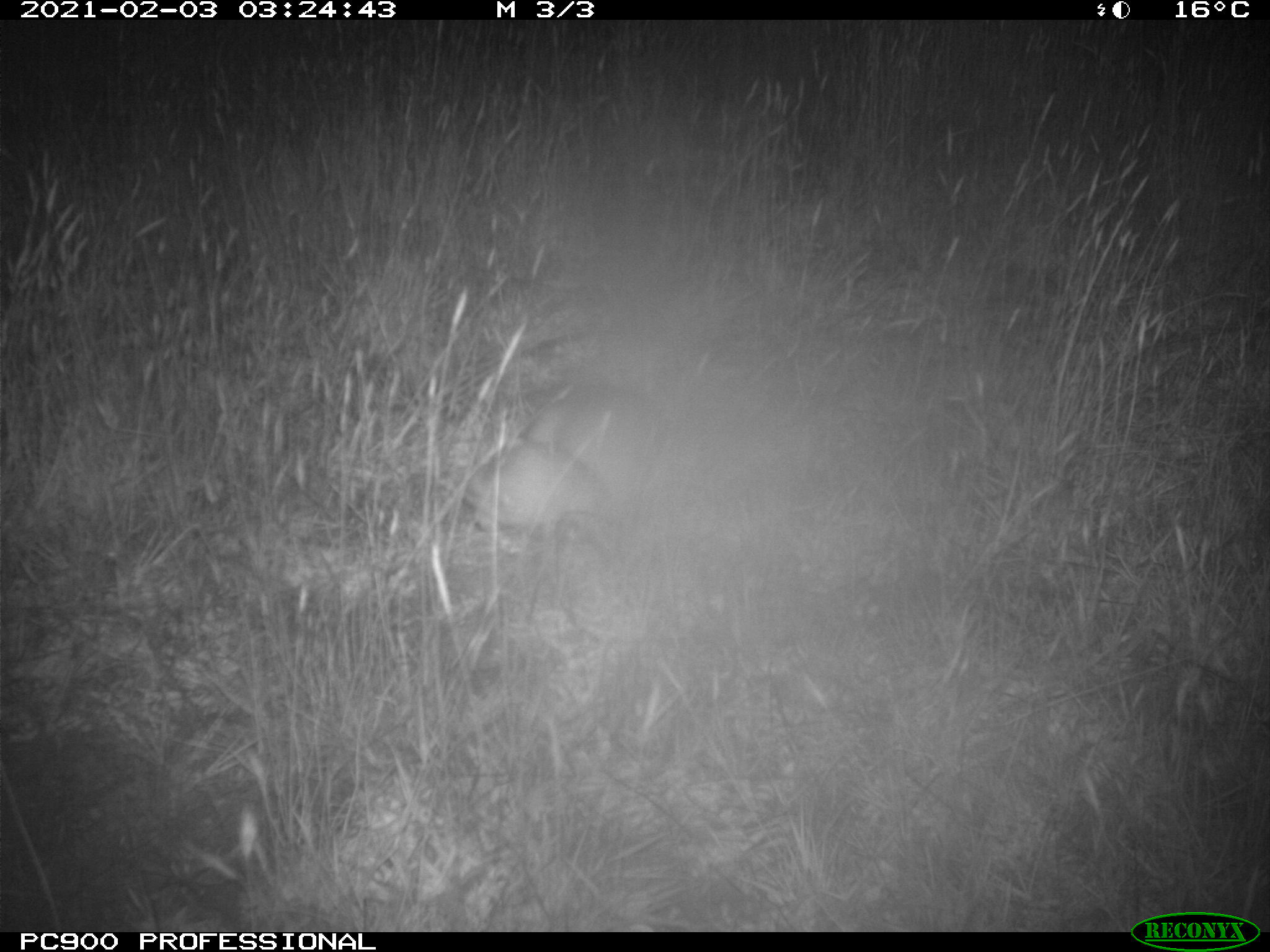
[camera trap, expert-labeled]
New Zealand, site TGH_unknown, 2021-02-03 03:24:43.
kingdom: Animalia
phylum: Chordata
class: Mammalia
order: Carnivora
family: Mustelidae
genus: Mustela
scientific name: Mustela furo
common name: ferret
Ferret (Mustela furo).